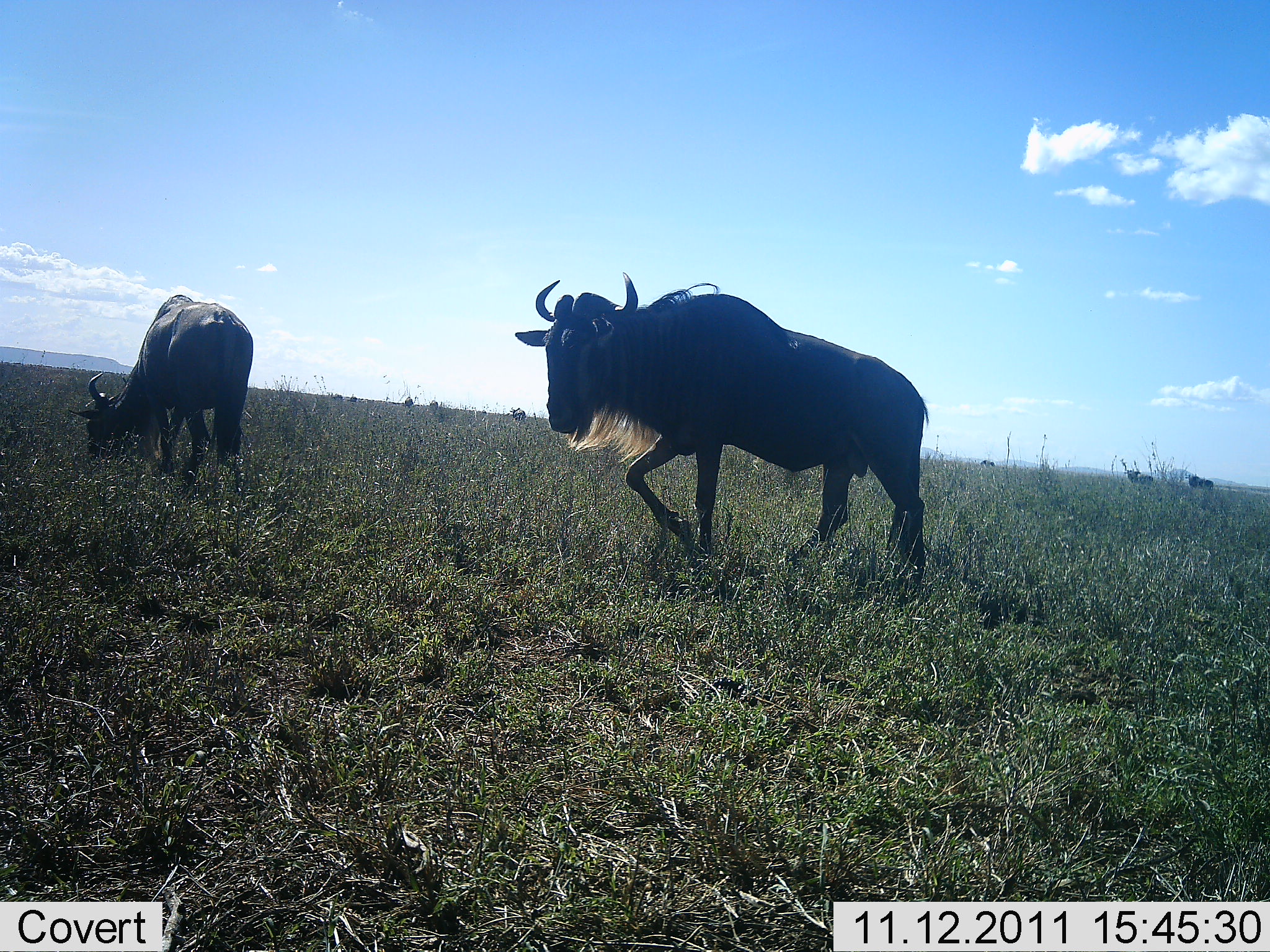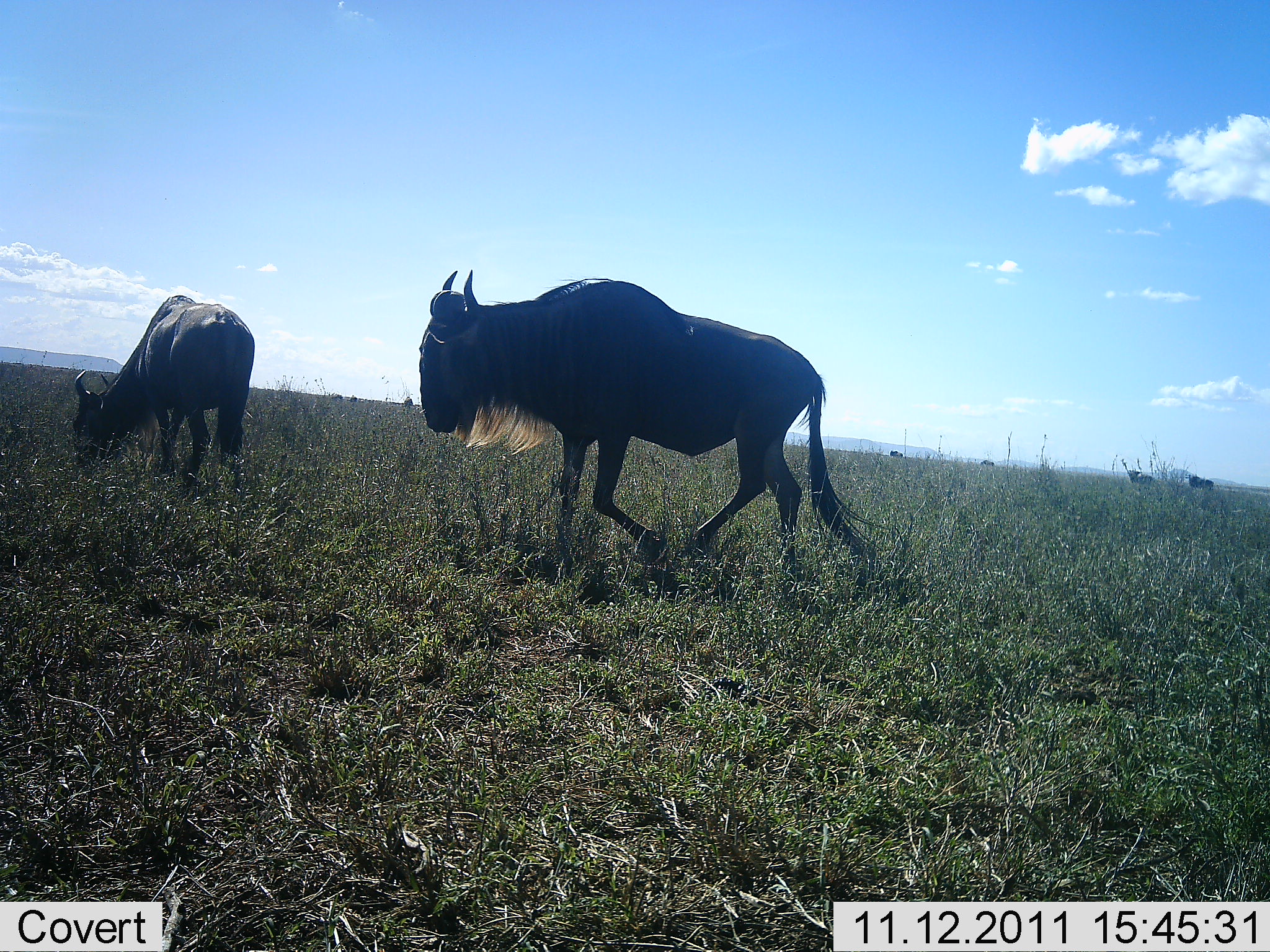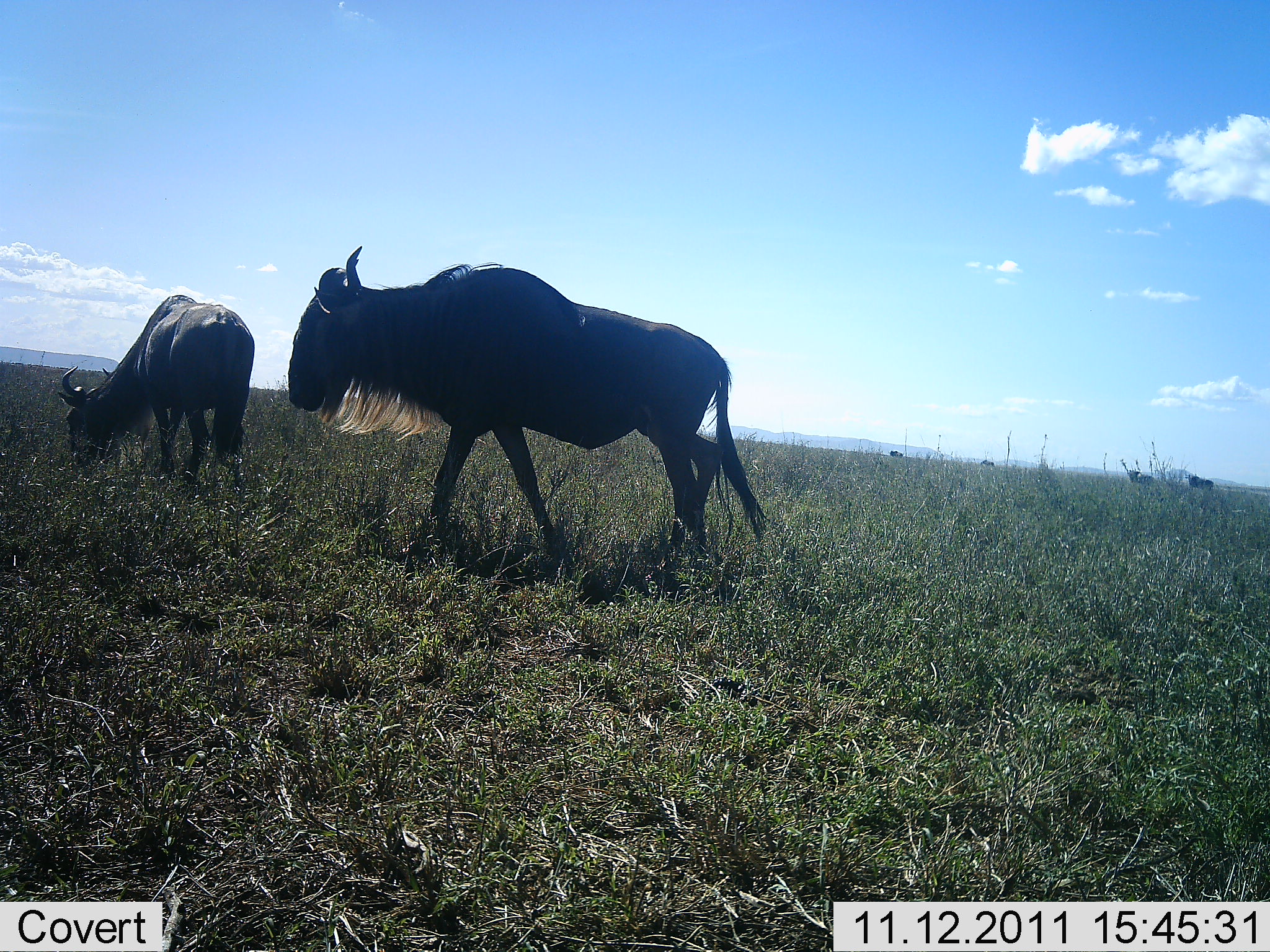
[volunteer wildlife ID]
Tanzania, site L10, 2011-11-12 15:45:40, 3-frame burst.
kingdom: Animalia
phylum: Chordata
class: Mammalia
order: Artiodactyla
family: Bovidae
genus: Connochaetes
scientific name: Connochaetes taurinus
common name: blue wildebeest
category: wildebeest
Wildebeest (blue wildebeest) (Connochaetes taurinus), count 2. Behavior (volunteer vote fractions): standing 25%, resting 0%, moving 83%, interacting 0%. Young present (vote fraction): 0%. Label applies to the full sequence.